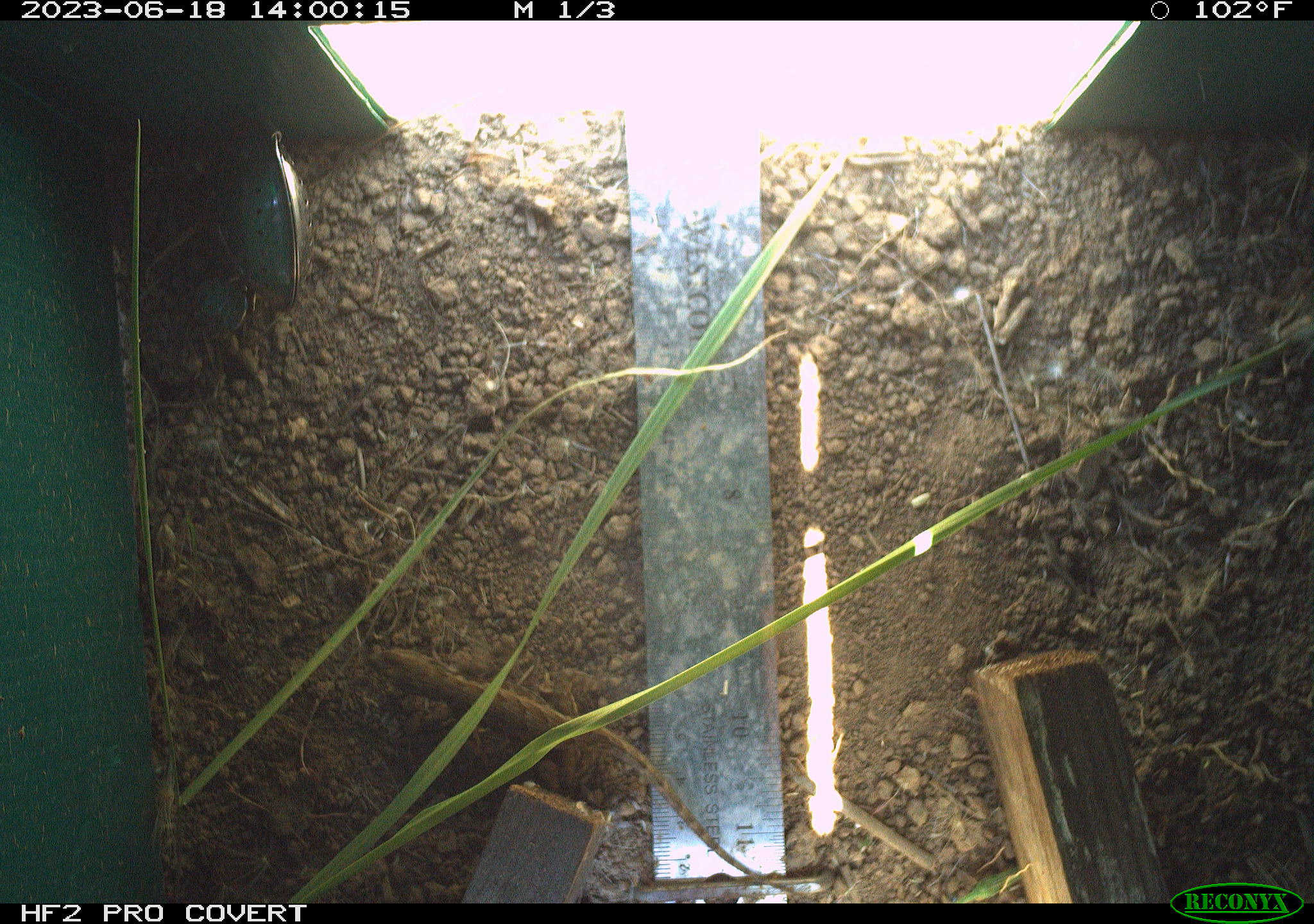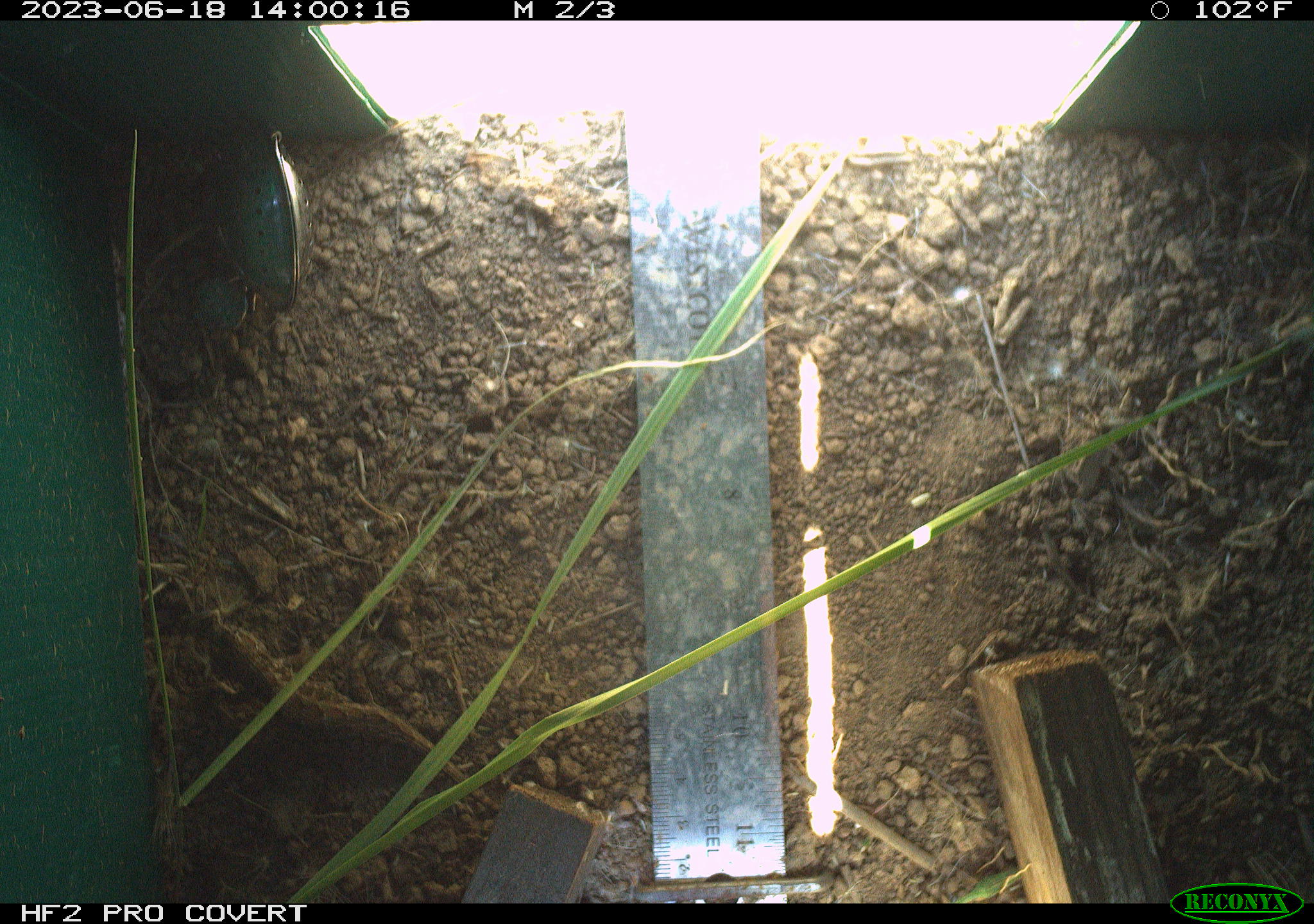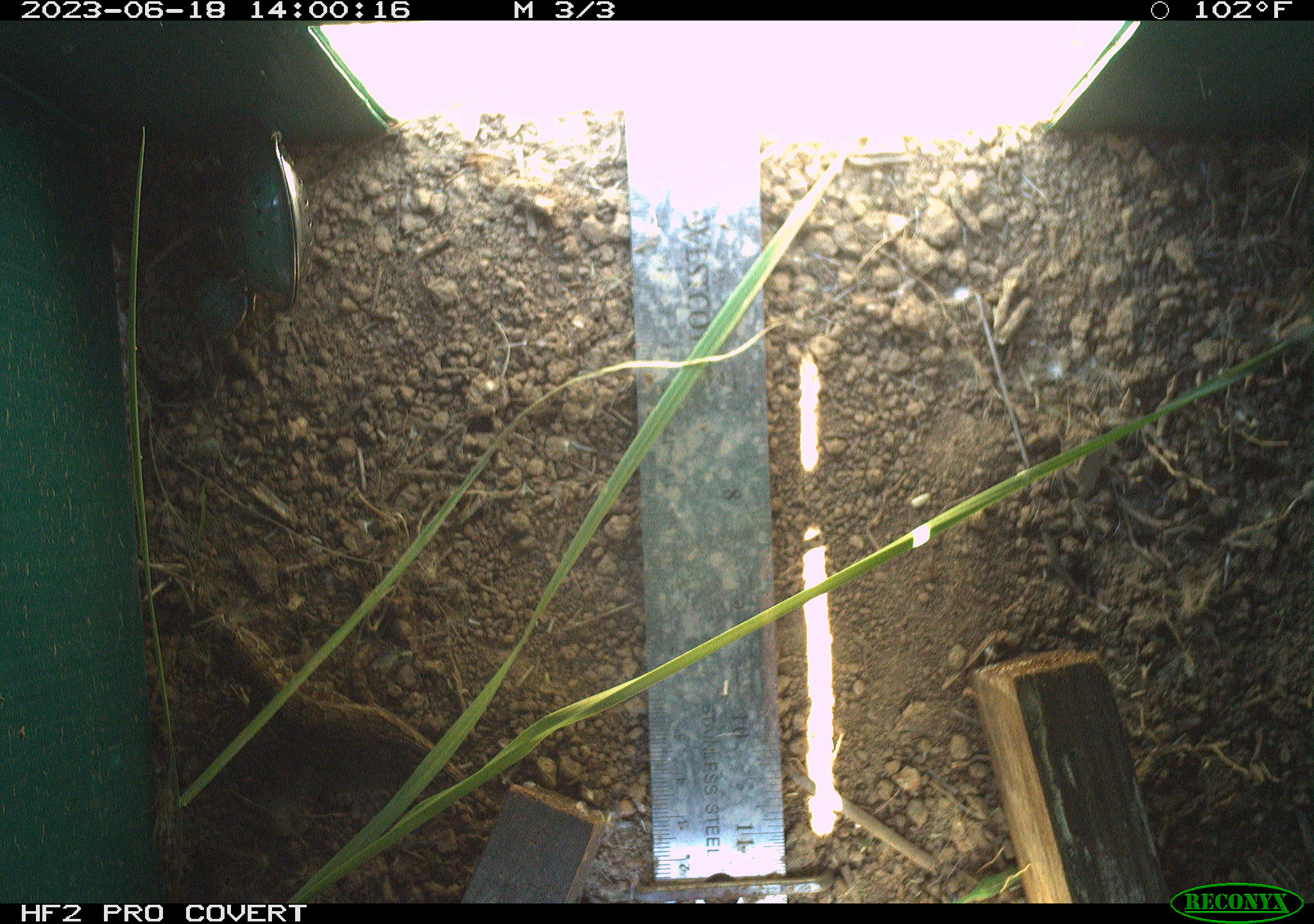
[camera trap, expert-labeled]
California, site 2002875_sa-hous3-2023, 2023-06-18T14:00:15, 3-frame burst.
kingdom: Animalia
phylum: Chordata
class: Reptilia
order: Squamata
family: Phrynosomatidae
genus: Sceloporus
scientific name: Sceloporus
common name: spiny lizards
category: sceloporus species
Sceloporus species (spiny lizards) (Sceloporus).